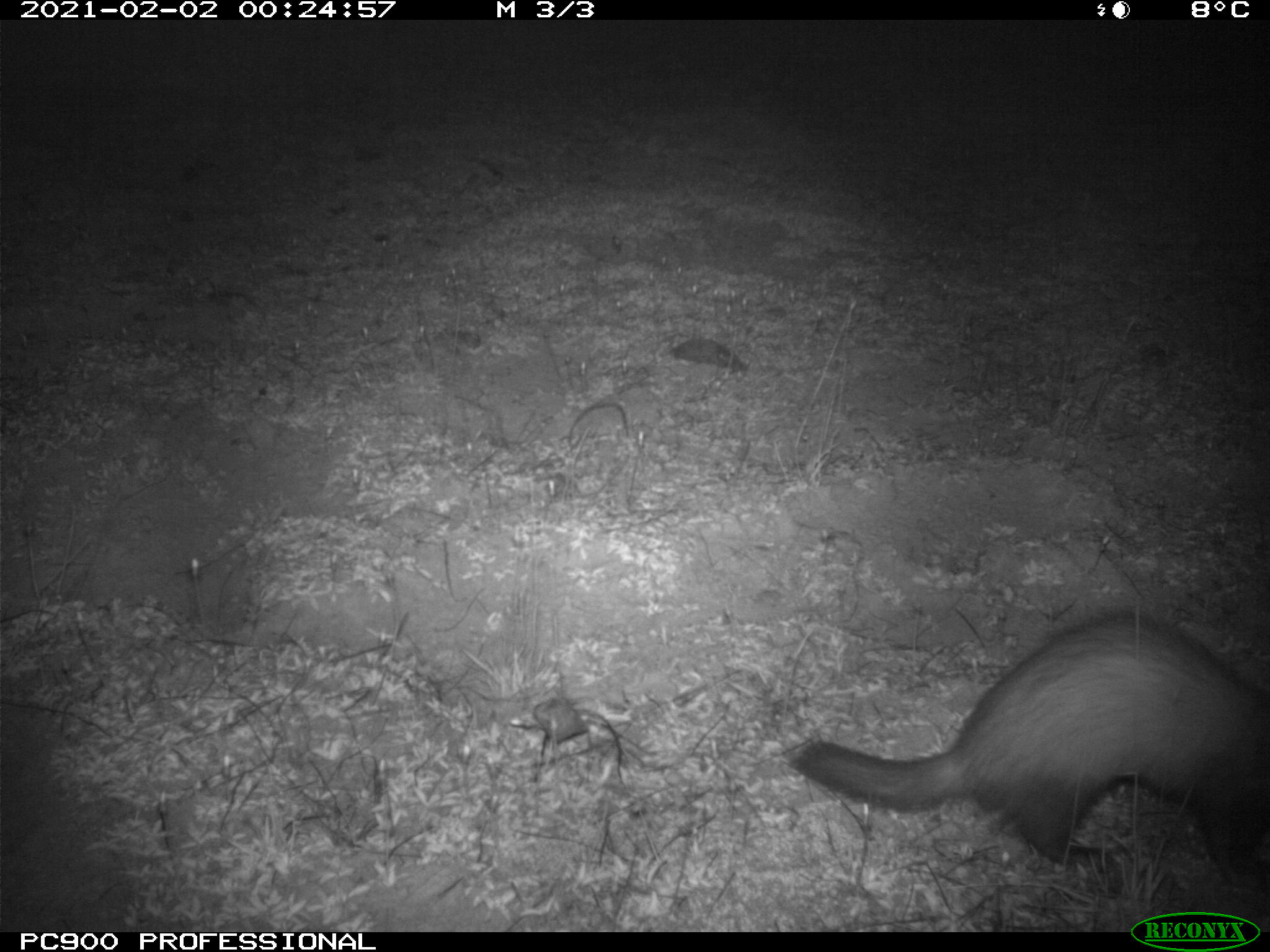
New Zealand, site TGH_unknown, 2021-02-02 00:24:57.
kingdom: Animalia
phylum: Chordata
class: Mammalia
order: Carnivora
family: Mustelidae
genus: Mustela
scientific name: Mustela furo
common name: ferret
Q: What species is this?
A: Ferret (Mustela furo).